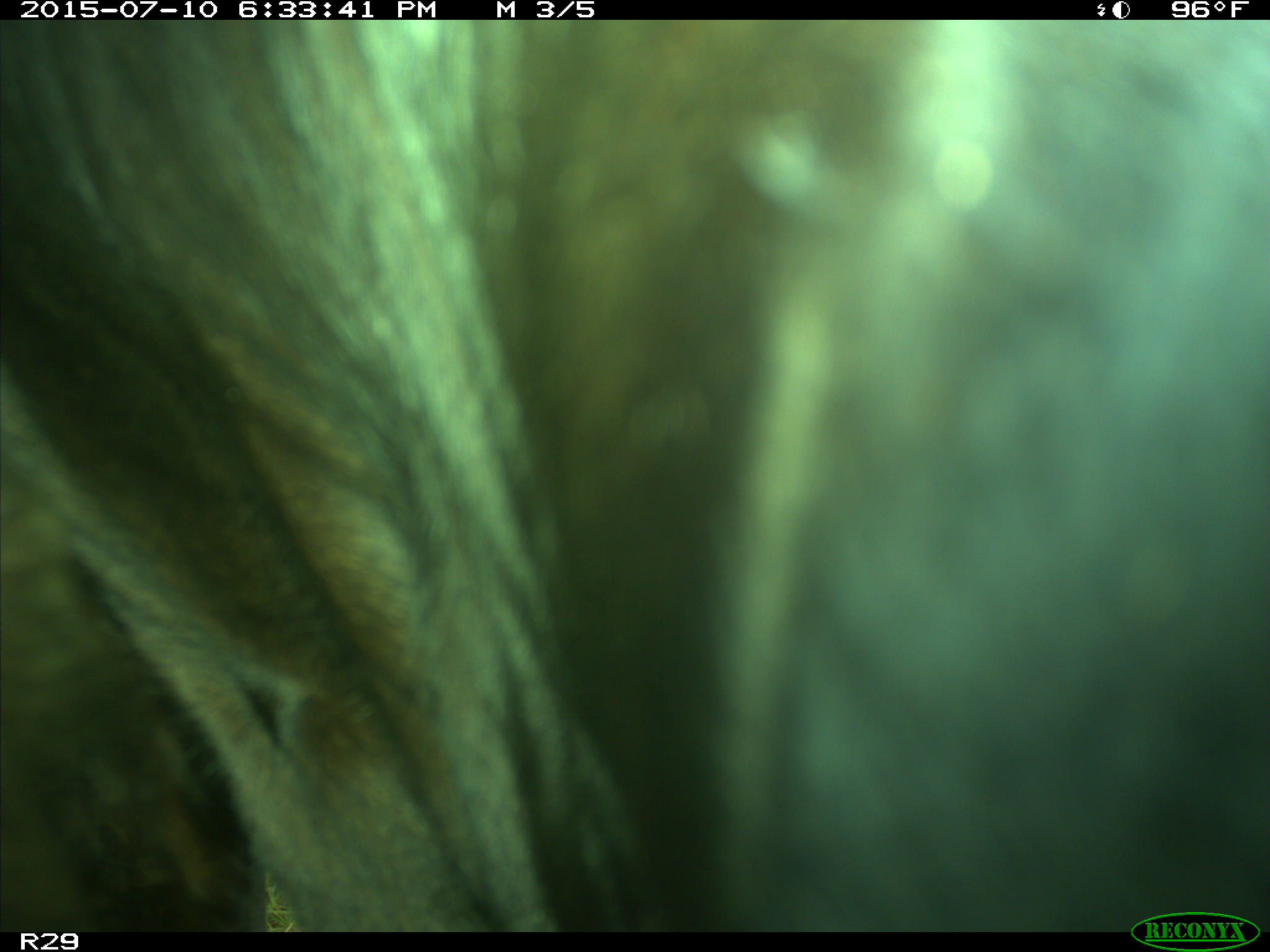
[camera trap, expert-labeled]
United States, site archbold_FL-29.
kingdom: Animalia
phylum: Chordata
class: Mammalia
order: Artiodactyla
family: Bovidae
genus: Bos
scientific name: Bos taurus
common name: domestic cow